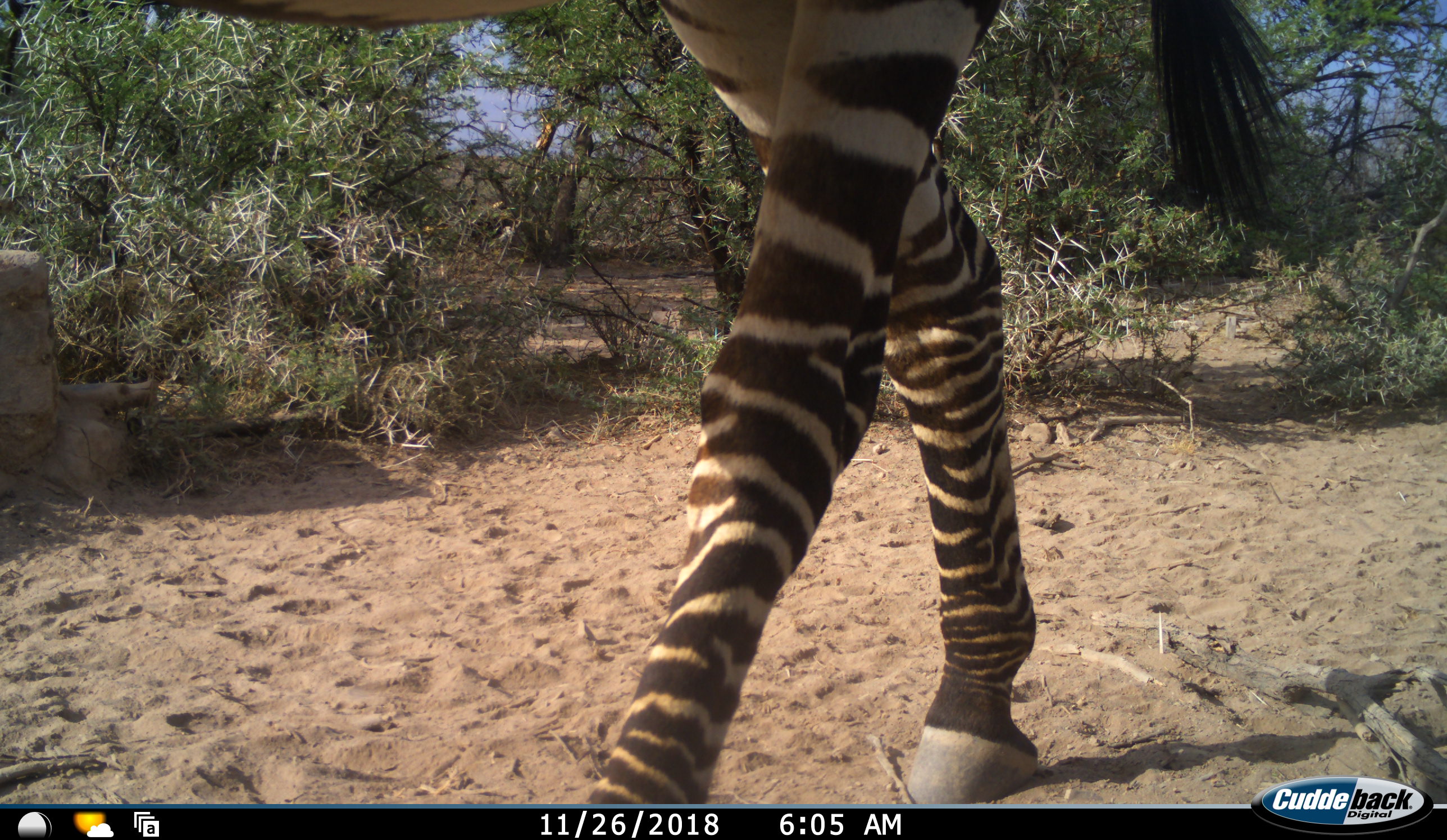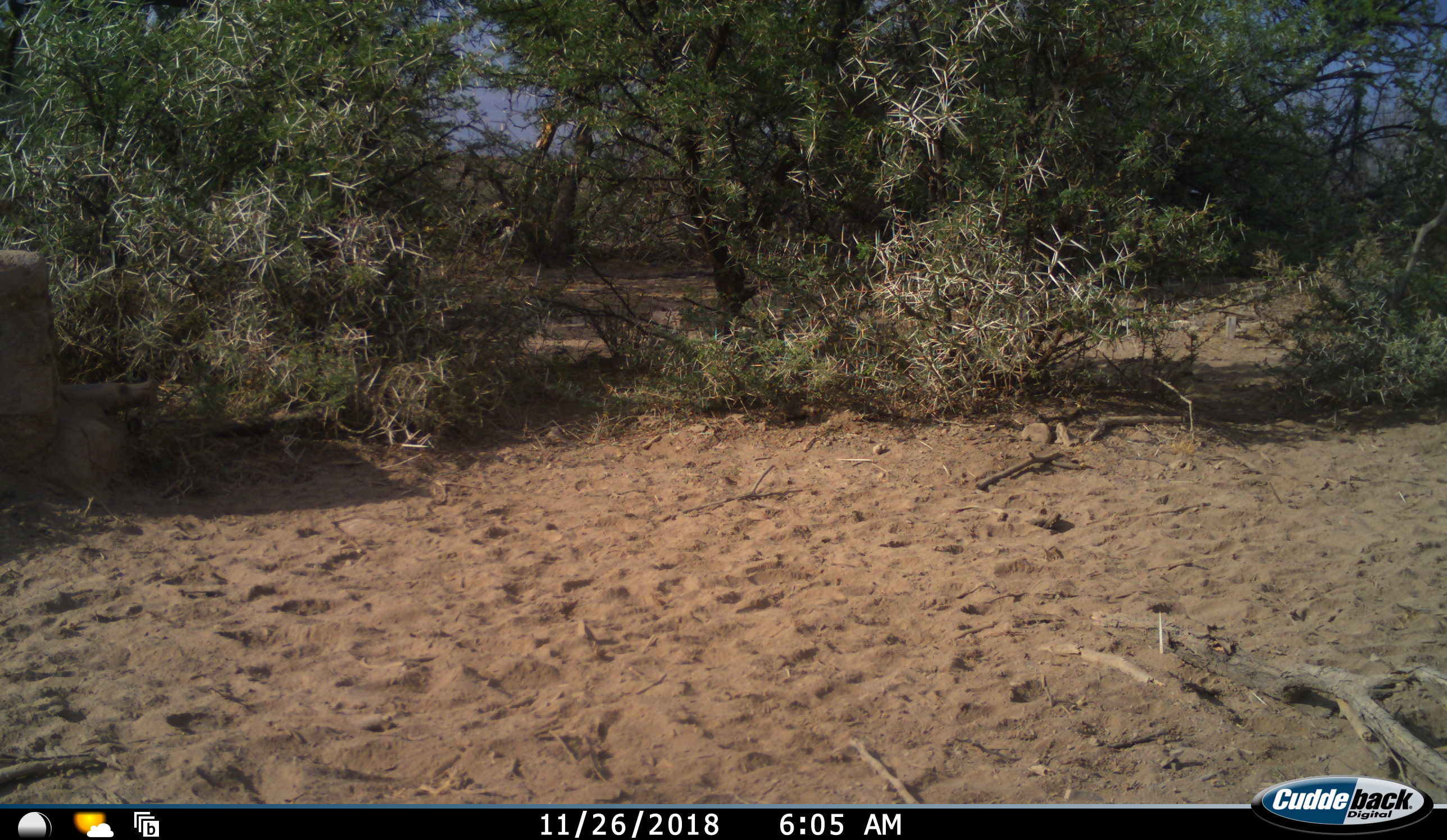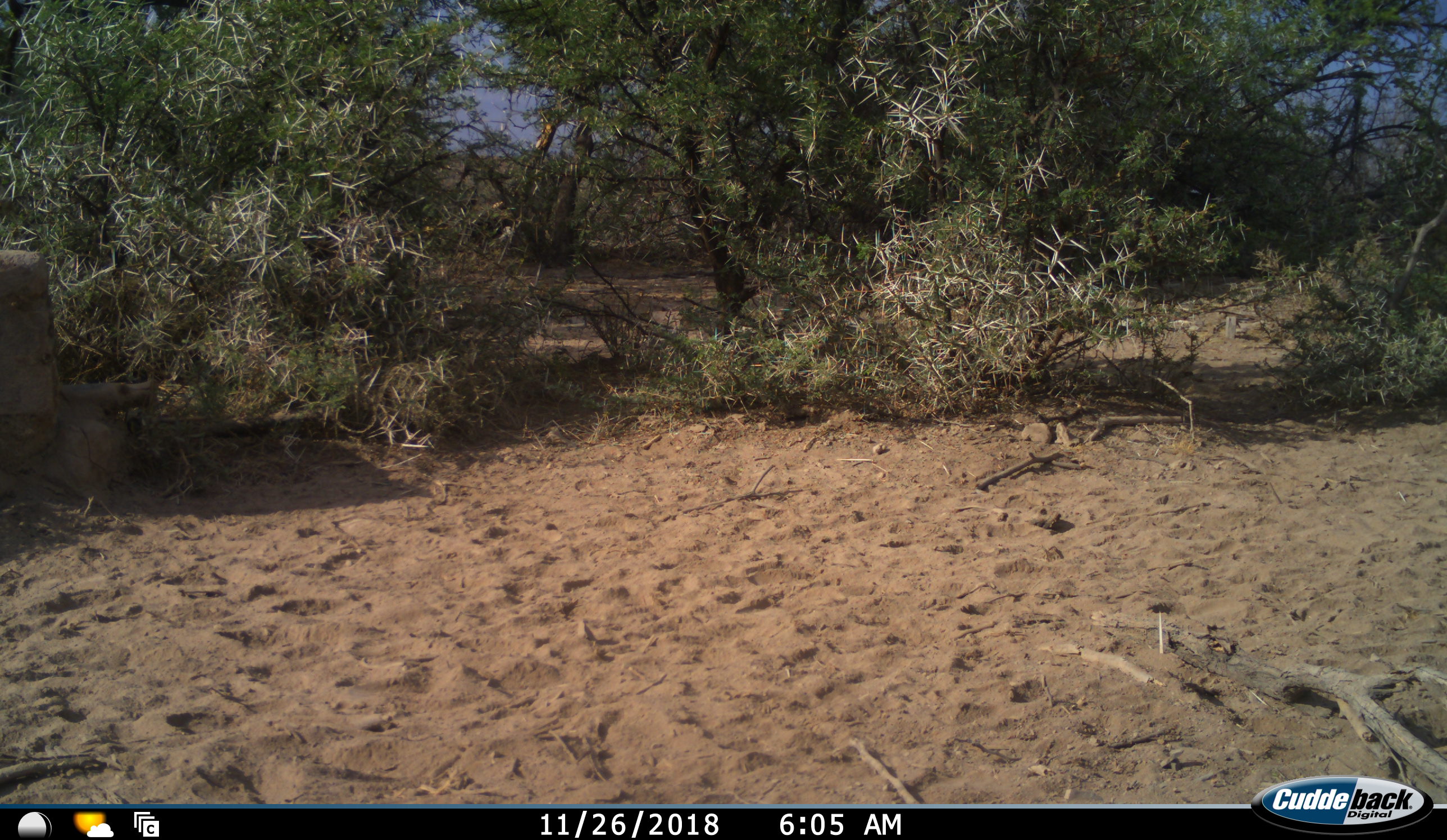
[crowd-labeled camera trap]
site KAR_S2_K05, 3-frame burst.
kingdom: Animalia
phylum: Chordata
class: Mammalia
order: Perissodactyla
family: Equidae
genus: Equus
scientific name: Equus zebra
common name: mountain zebra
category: zebramountain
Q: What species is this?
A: Zebramountain (mountain zebra) (Equus zebra).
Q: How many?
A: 1.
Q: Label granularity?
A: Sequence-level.